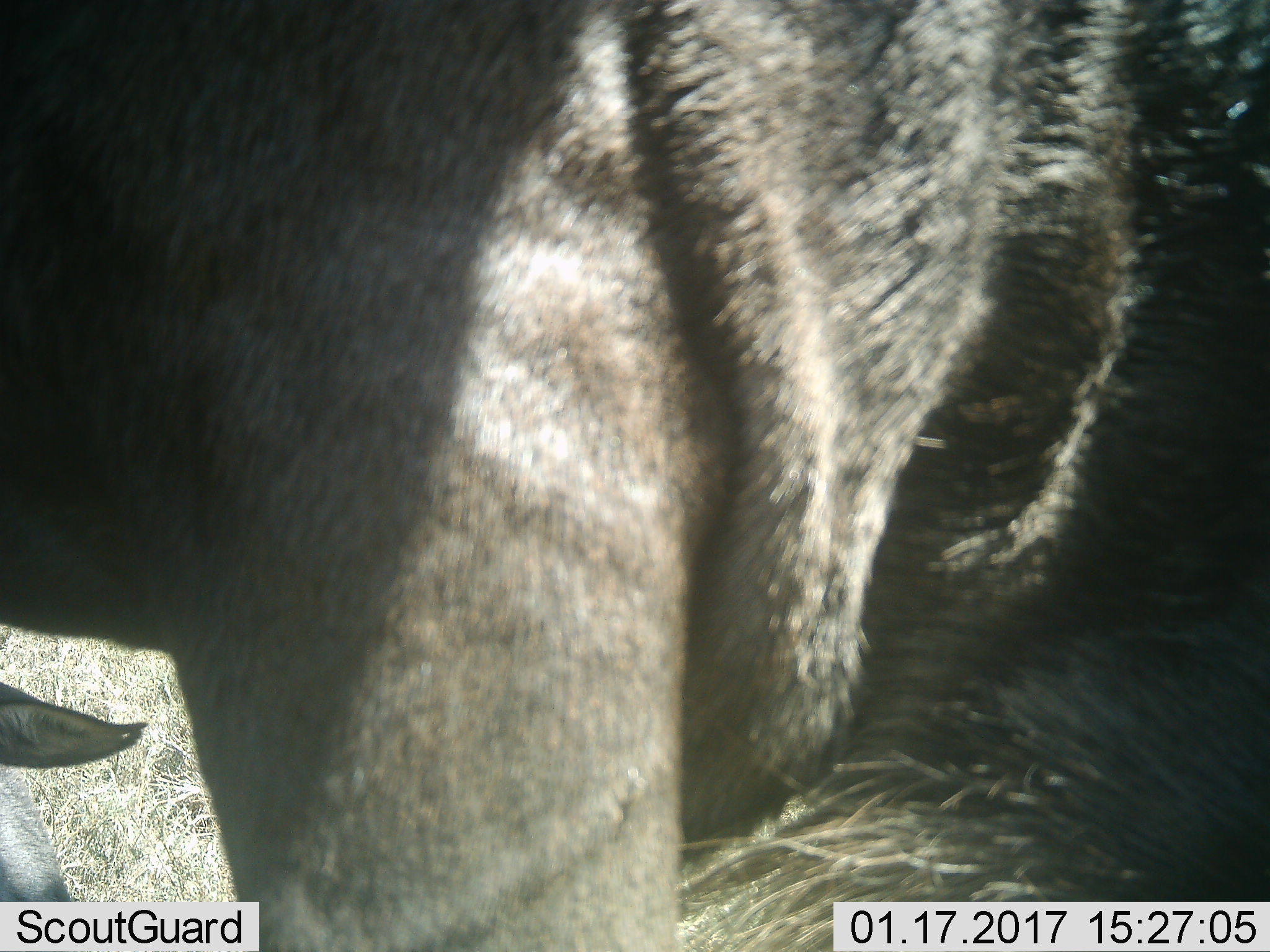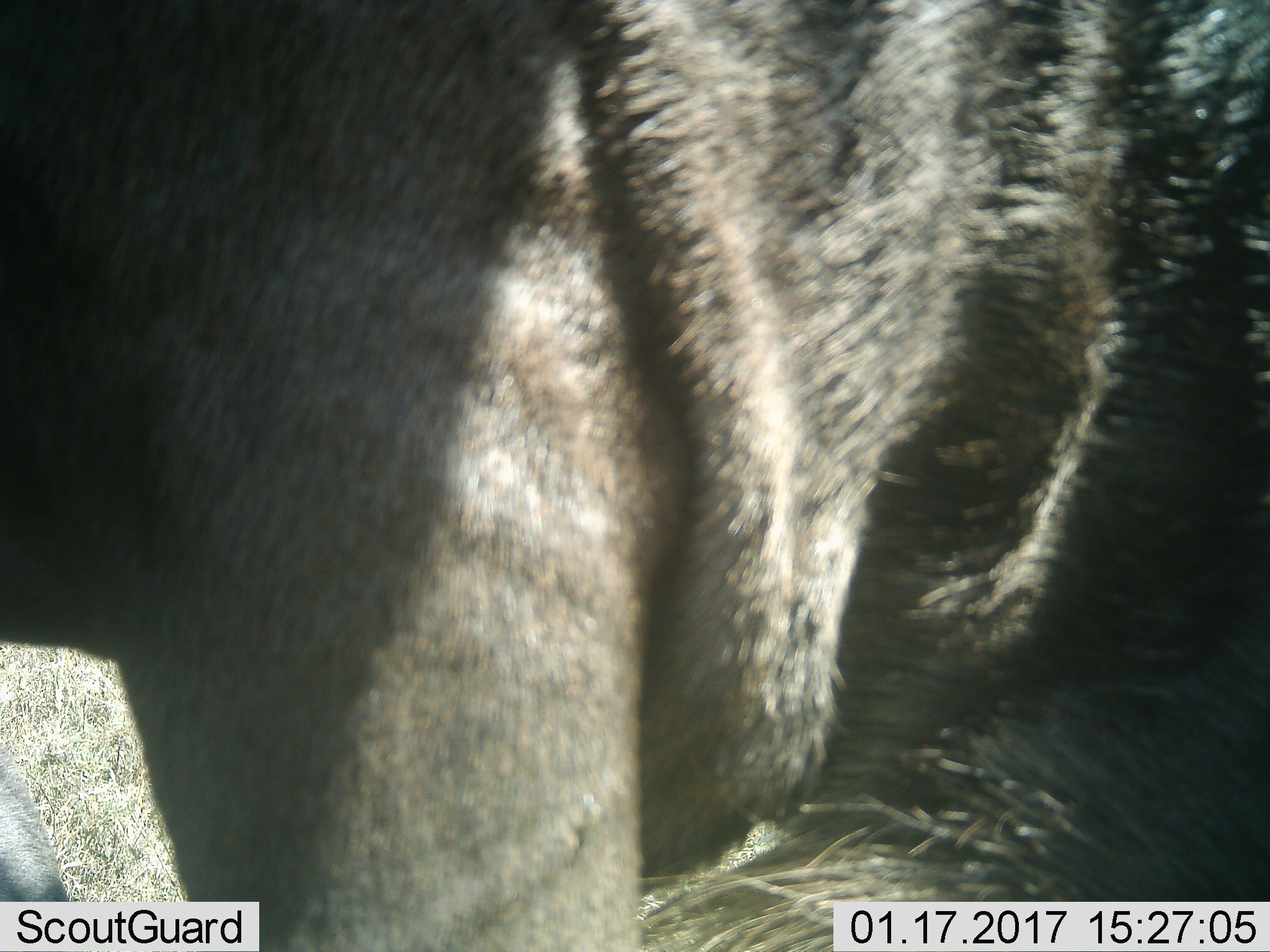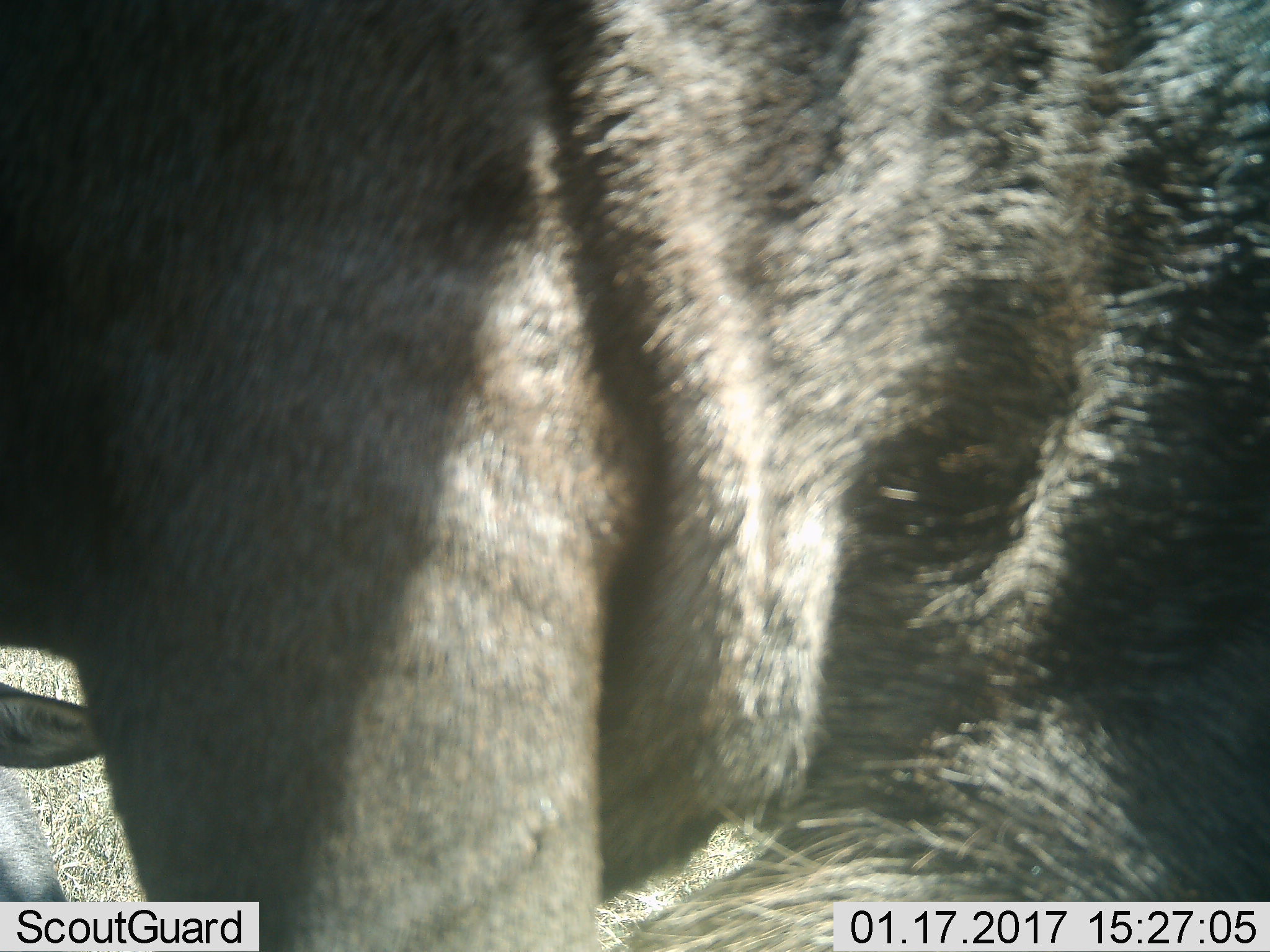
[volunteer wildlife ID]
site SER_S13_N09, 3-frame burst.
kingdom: Animalia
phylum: Chordata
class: Mammalia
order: Artiodactyla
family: Bovidae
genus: Connochaetes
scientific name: Connochaetes taurinus taurinus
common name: blue wildebeest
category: wildebeestblue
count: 2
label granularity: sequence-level